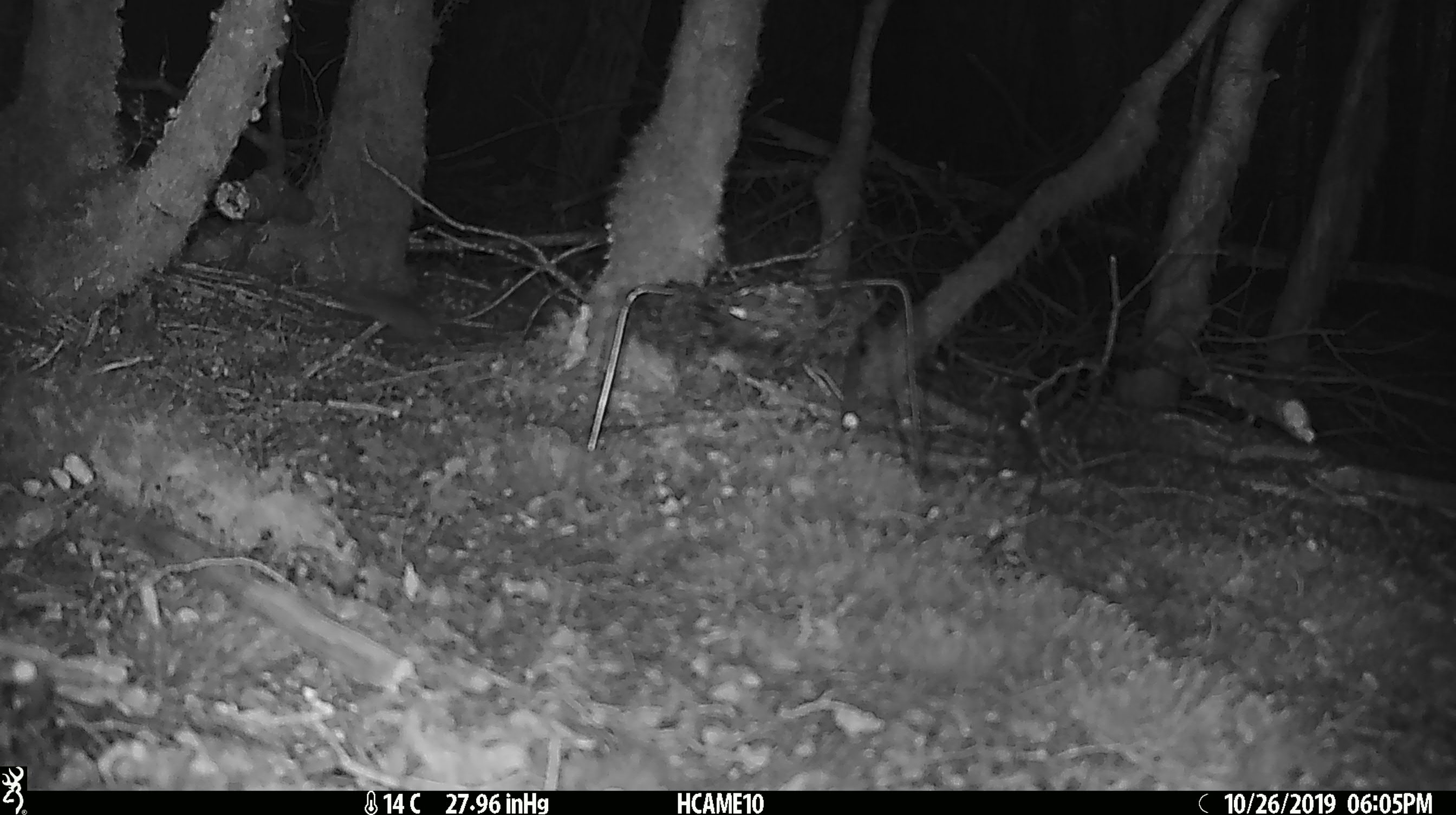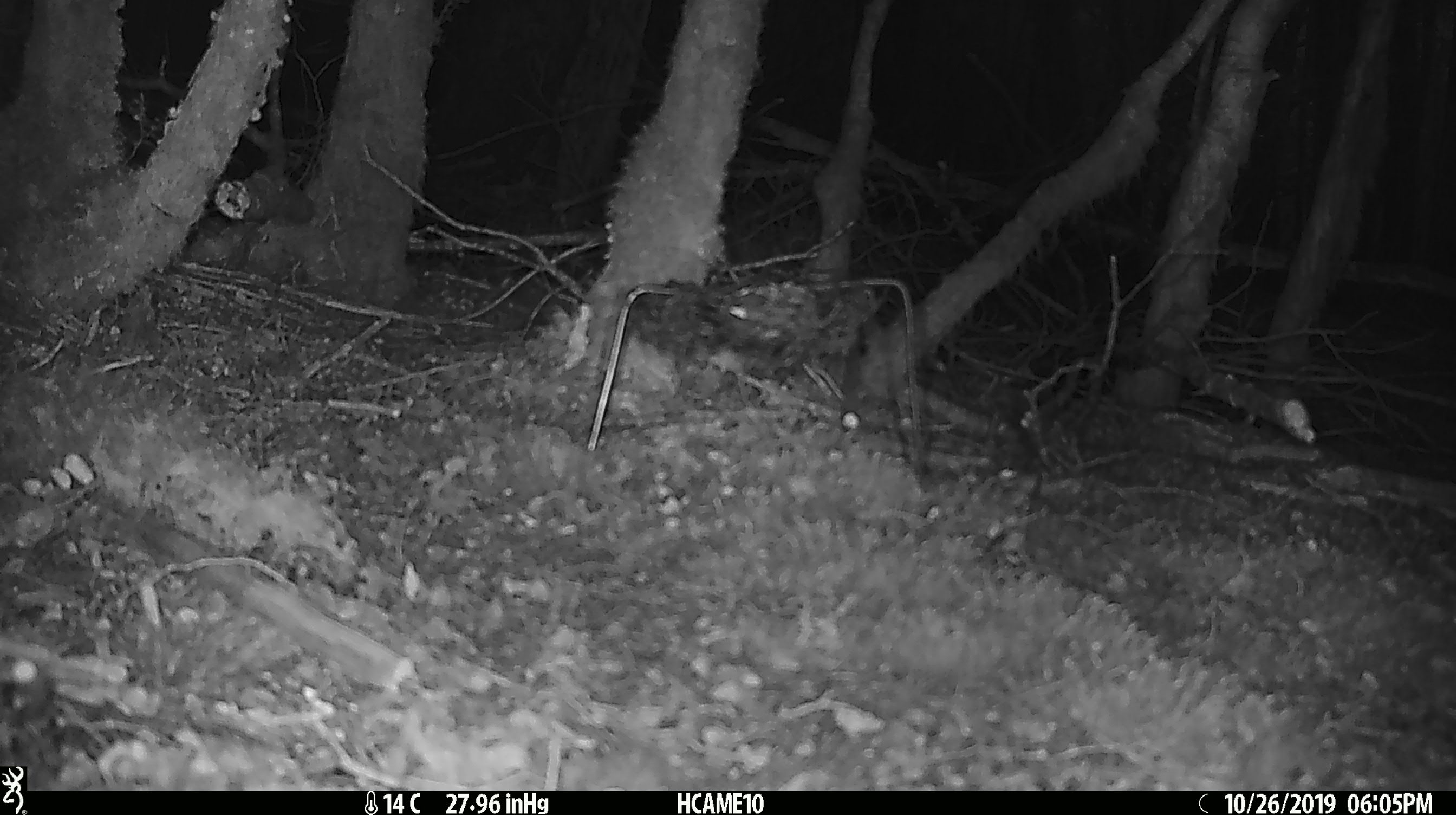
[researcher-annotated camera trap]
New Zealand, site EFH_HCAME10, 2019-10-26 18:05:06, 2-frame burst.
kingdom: Animalia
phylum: Chordata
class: Mammalia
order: Rodentia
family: Muridae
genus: Mus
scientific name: Mus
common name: mouse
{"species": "mouse (Mus)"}